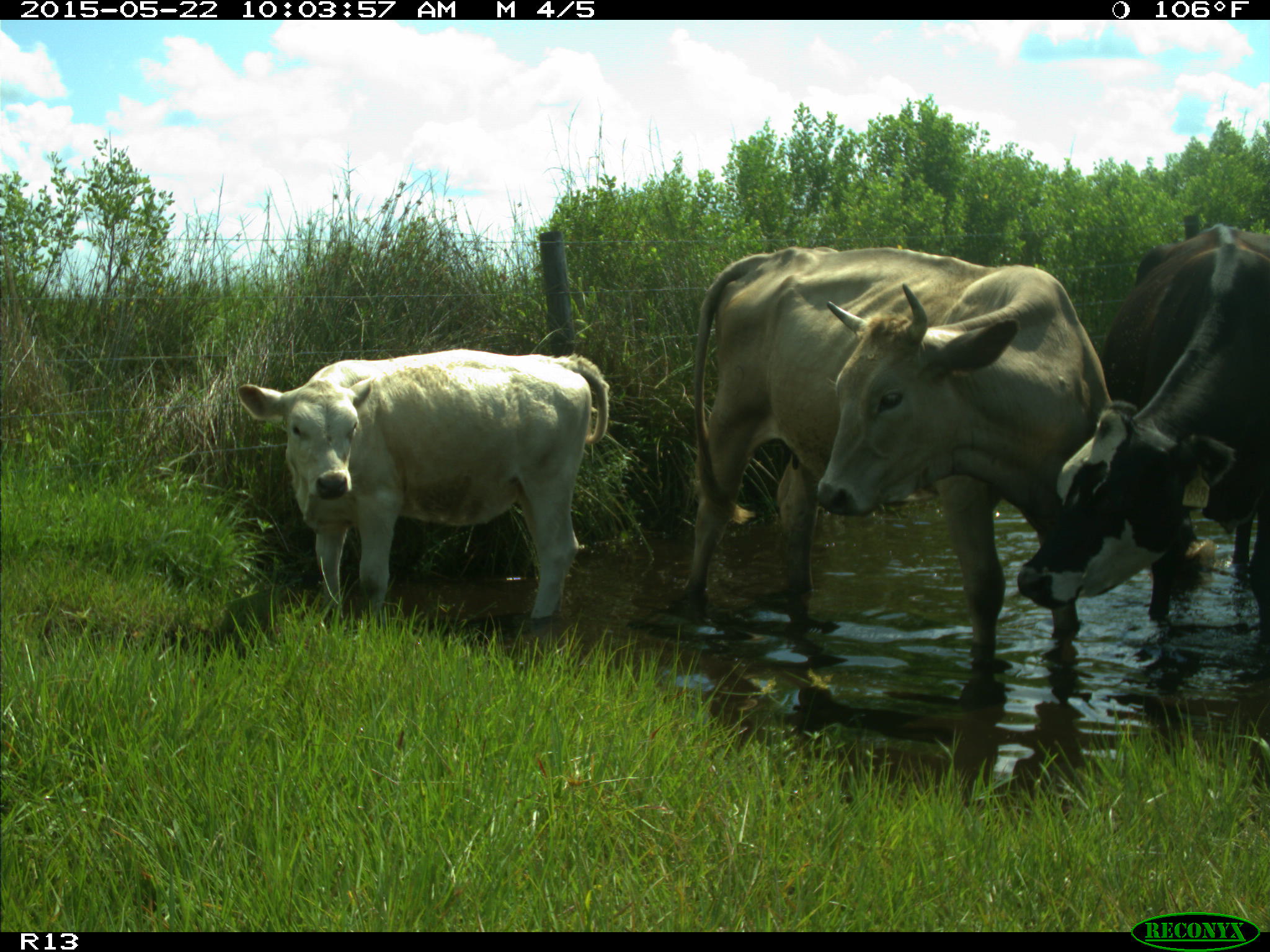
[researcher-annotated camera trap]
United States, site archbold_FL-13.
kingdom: Animalia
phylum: Chordata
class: Mammalia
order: Artiodactyla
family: Bovidae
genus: Bos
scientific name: Bos taurus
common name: domestic cow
Bos taurus (domestic cow).